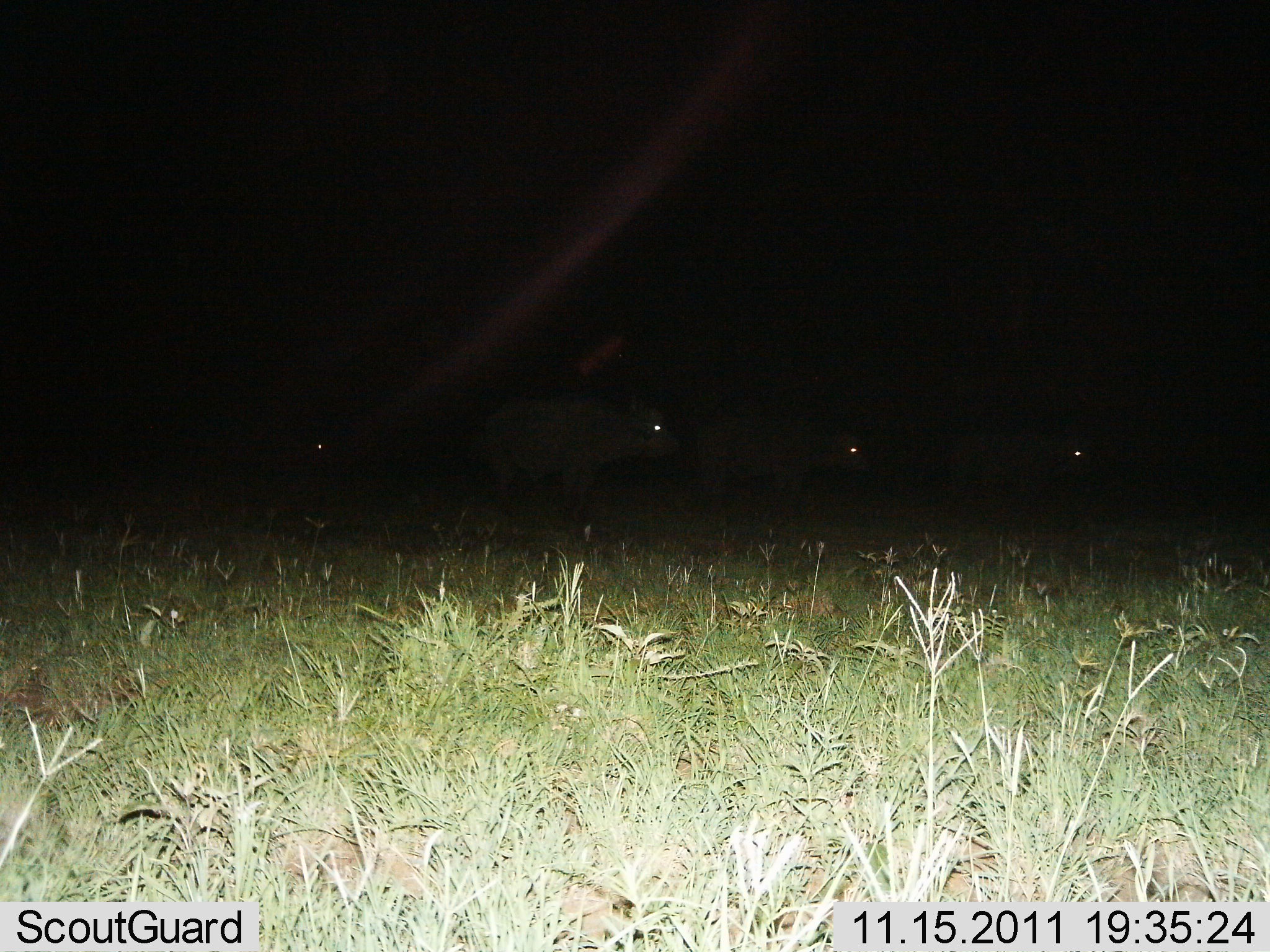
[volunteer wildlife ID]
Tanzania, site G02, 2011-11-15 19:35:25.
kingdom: Animalia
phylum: Chordata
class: Mammalia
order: Artiodactyla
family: Bovidae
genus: Connochaetes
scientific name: Connochaetes taurinus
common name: blue wildebeest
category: wildebeest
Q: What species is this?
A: Wildebeest (blue wildebeest) (Connochaetes taurinus).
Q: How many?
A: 4.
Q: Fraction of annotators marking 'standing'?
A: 60%.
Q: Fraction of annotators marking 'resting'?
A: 20%.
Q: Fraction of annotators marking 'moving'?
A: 40%.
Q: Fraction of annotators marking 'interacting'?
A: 0%.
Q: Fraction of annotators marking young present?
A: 0%.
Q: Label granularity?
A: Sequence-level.